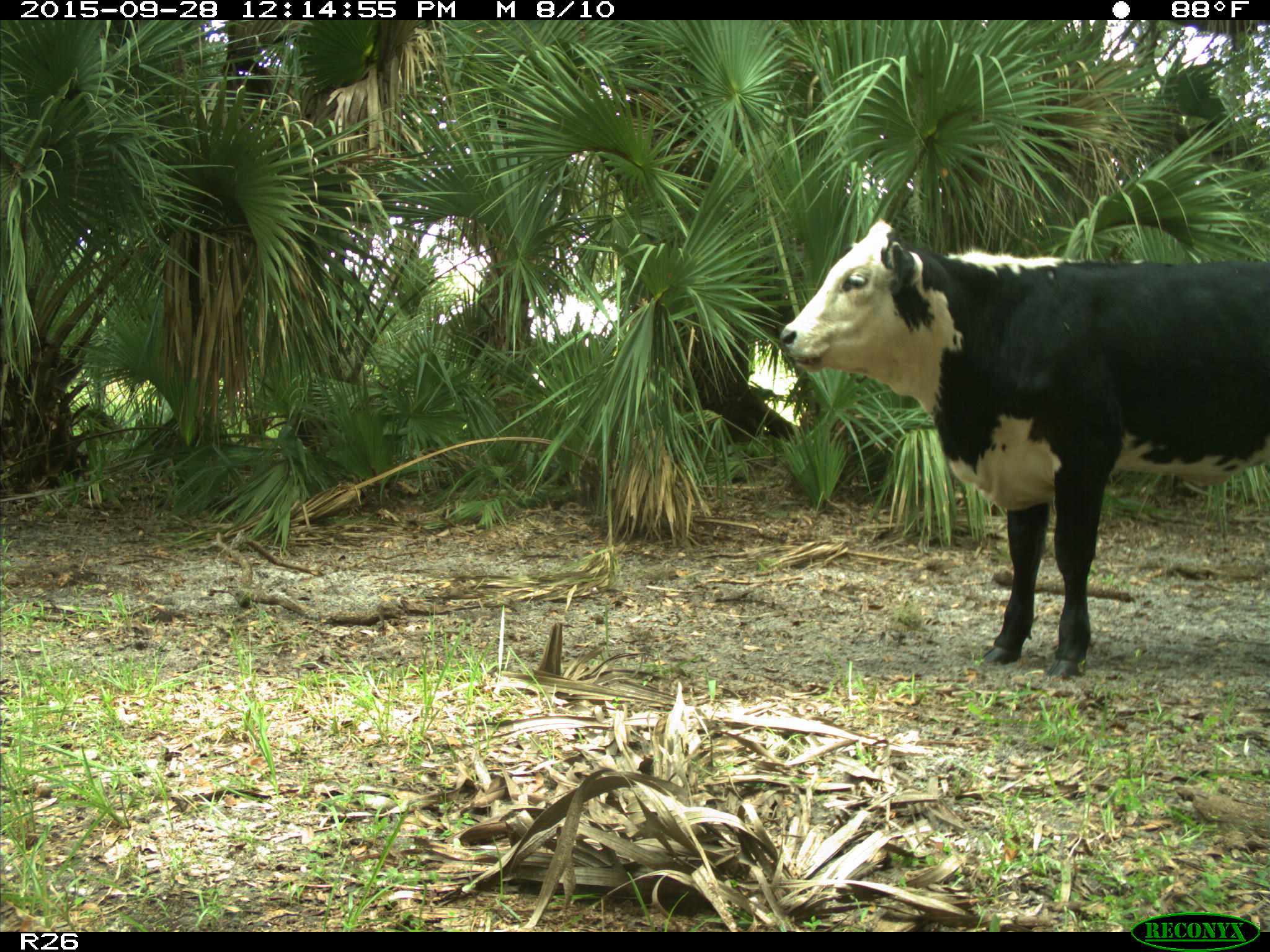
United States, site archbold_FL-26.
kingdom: Animalia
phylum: Chordata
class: Mammalia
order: Artiodactyla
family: Bovidae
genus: Bos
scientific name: Bos taurus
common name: domestic cow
Bos taurus (domestic cow).